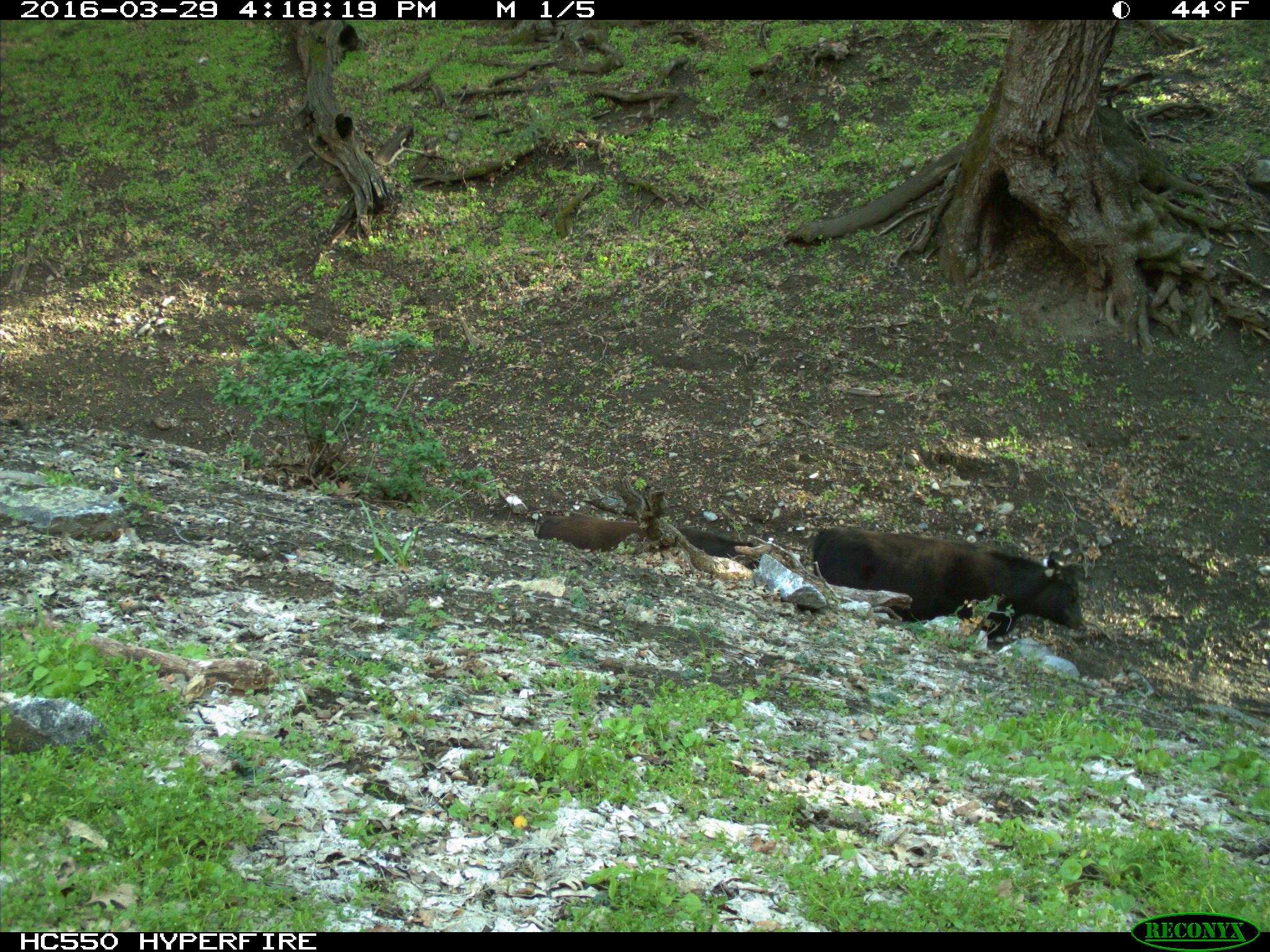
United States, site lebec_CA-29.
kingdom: Animalia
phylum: Chordata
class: Mammalia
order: Artiodactyla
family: Bovidae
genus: Bos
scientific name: Bos taurus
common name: domestic cow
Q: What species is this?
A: Bos taurus (domestic cow).